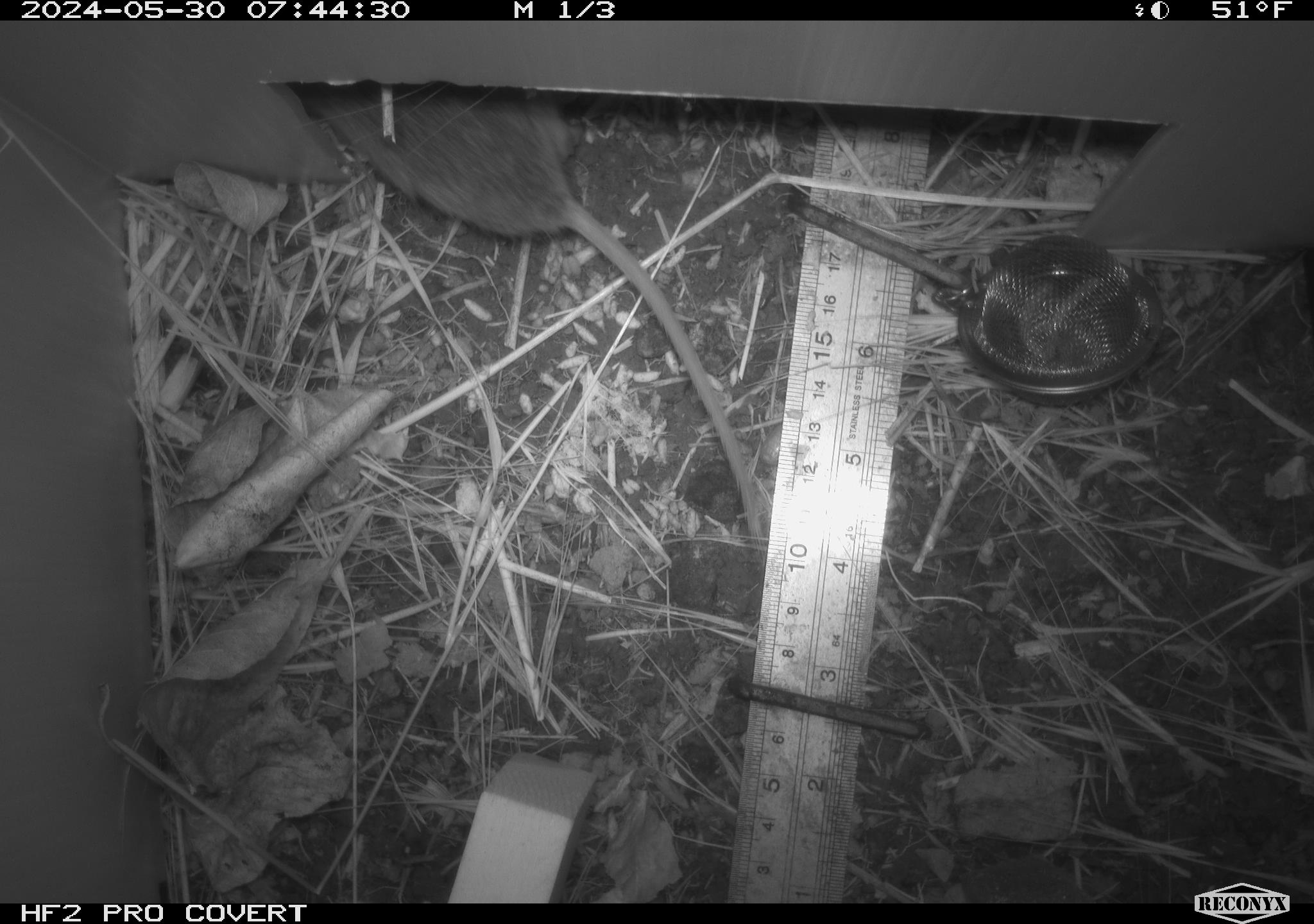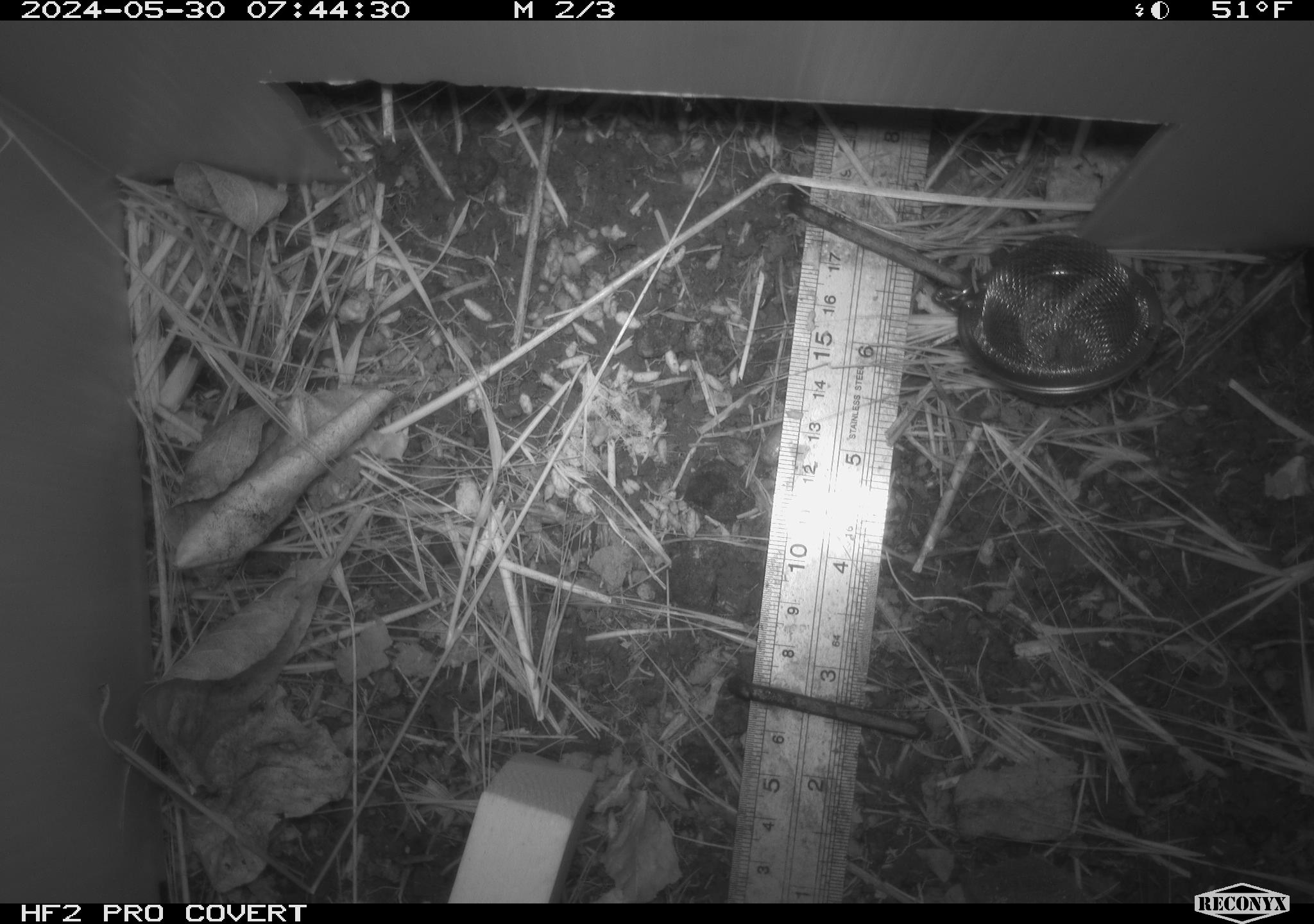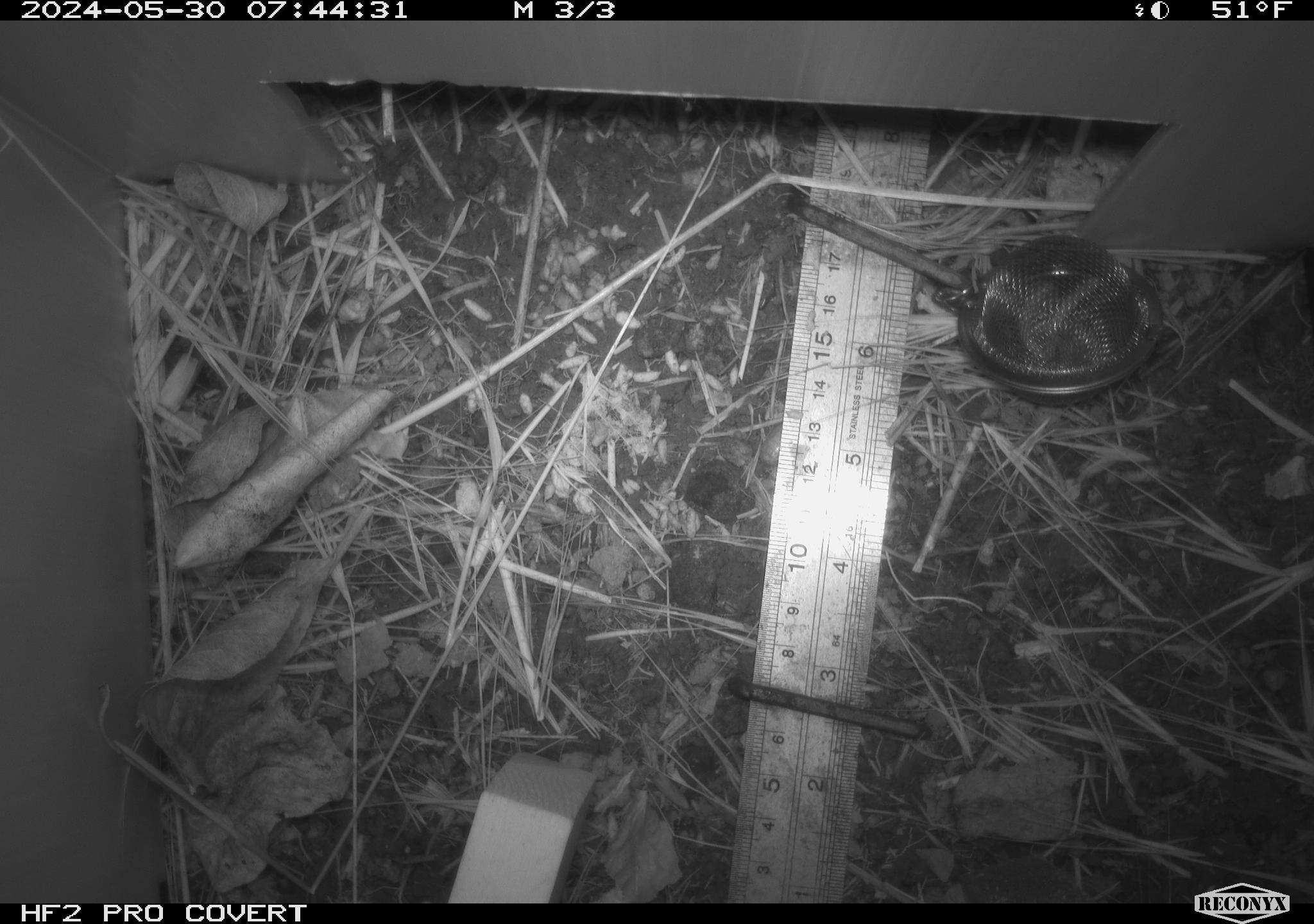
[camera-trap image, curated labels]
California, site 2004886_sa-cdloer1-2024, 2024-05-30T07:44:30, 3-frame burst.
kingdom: Animalia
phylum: Chordata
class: Mammalia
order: Rodentia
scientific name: Rodentia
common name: mouse species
Mouse species (Rodentia).